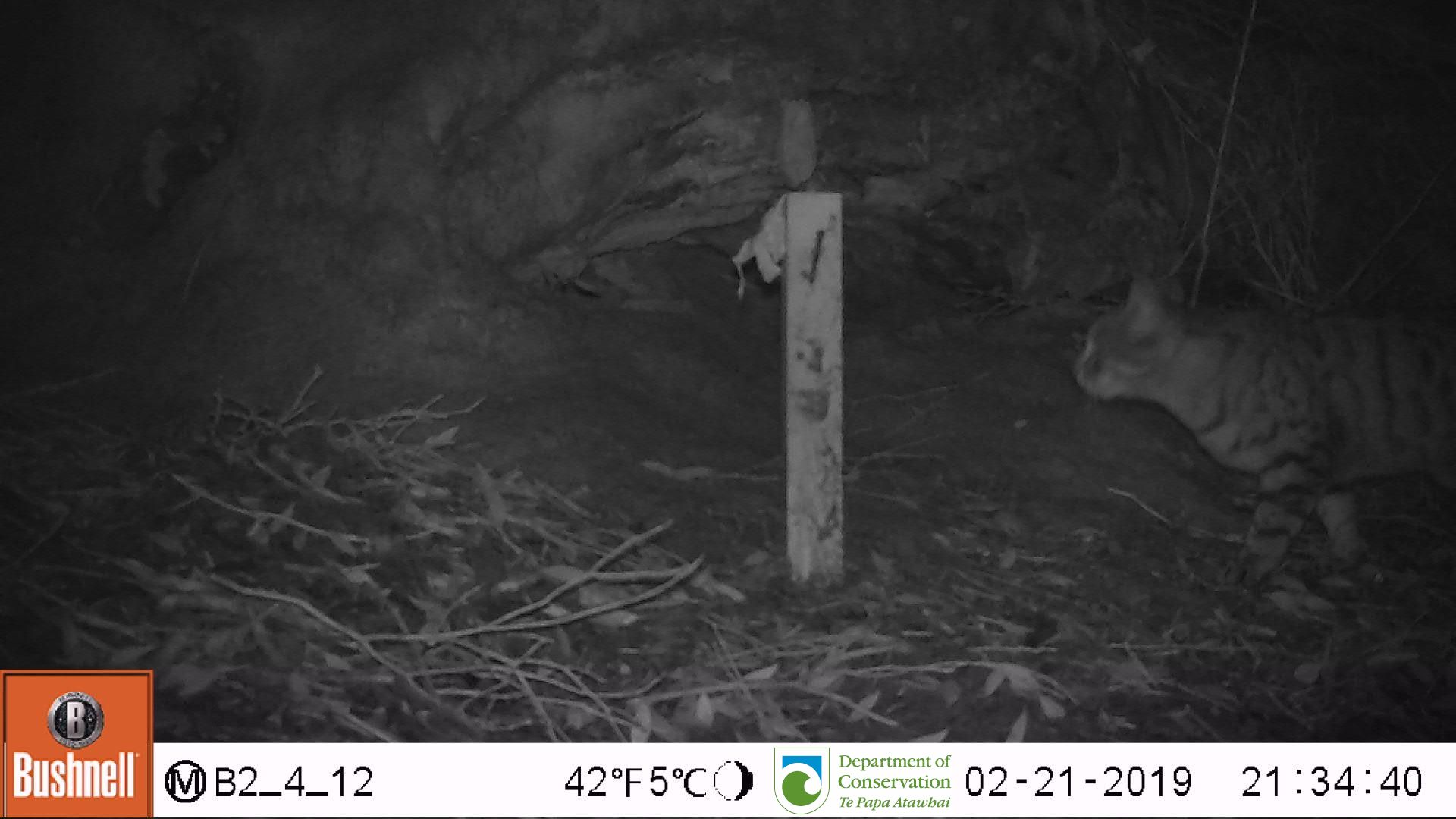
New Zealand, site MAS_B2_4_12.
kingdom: Animalia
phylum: Chordata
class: Mammalia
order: Carnivora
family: Felidae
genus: Felis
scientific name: Felis catus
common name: domestic cat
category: cat